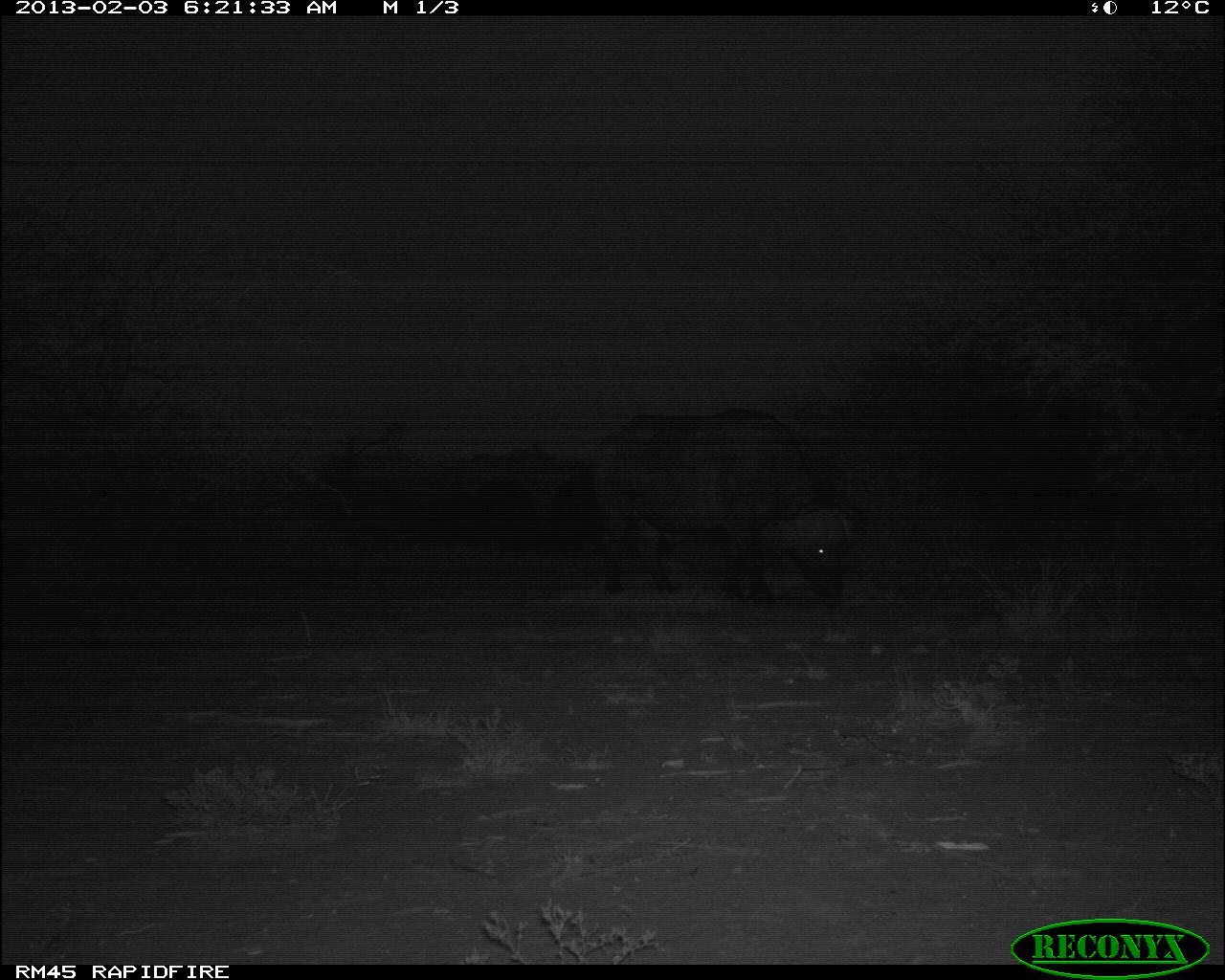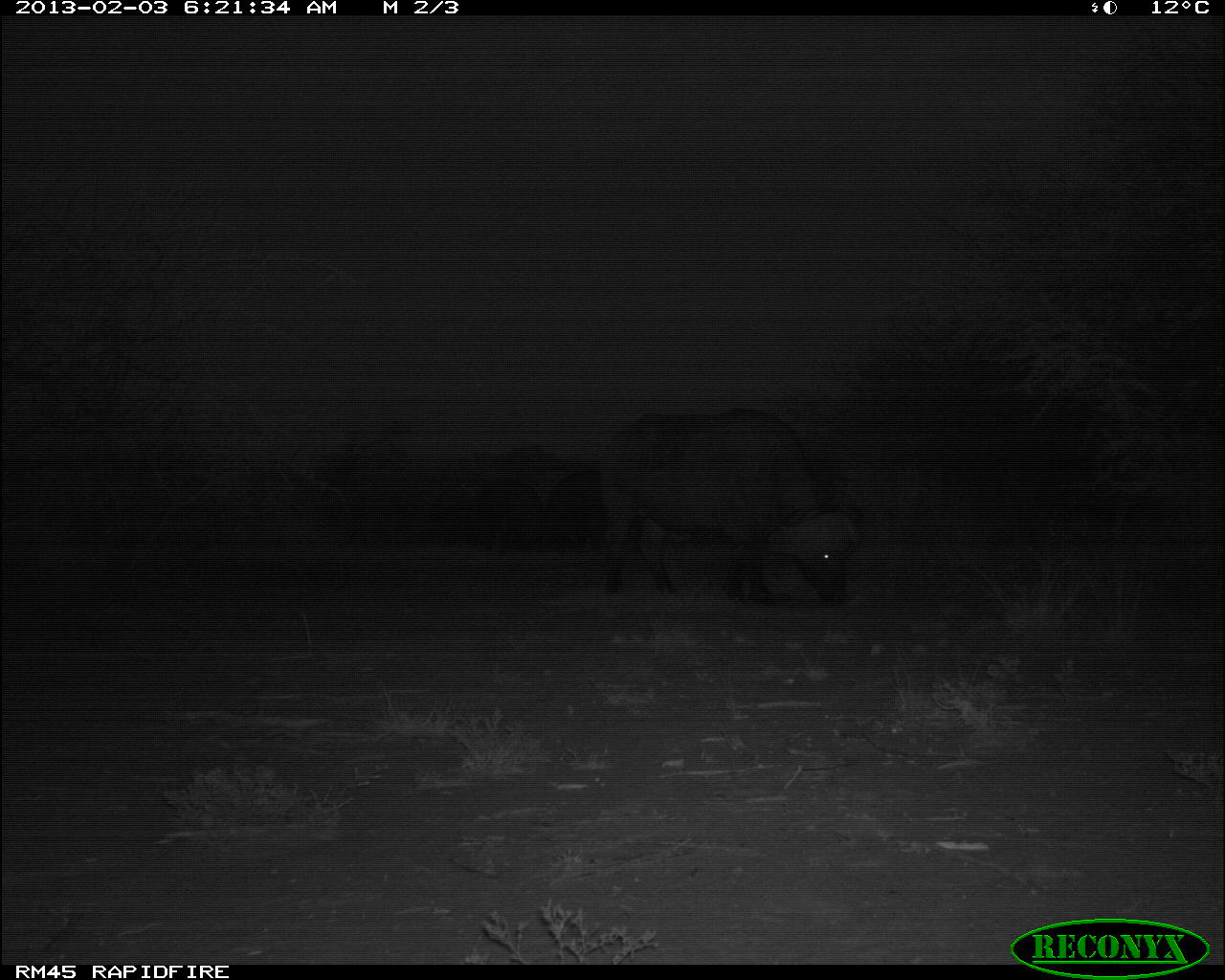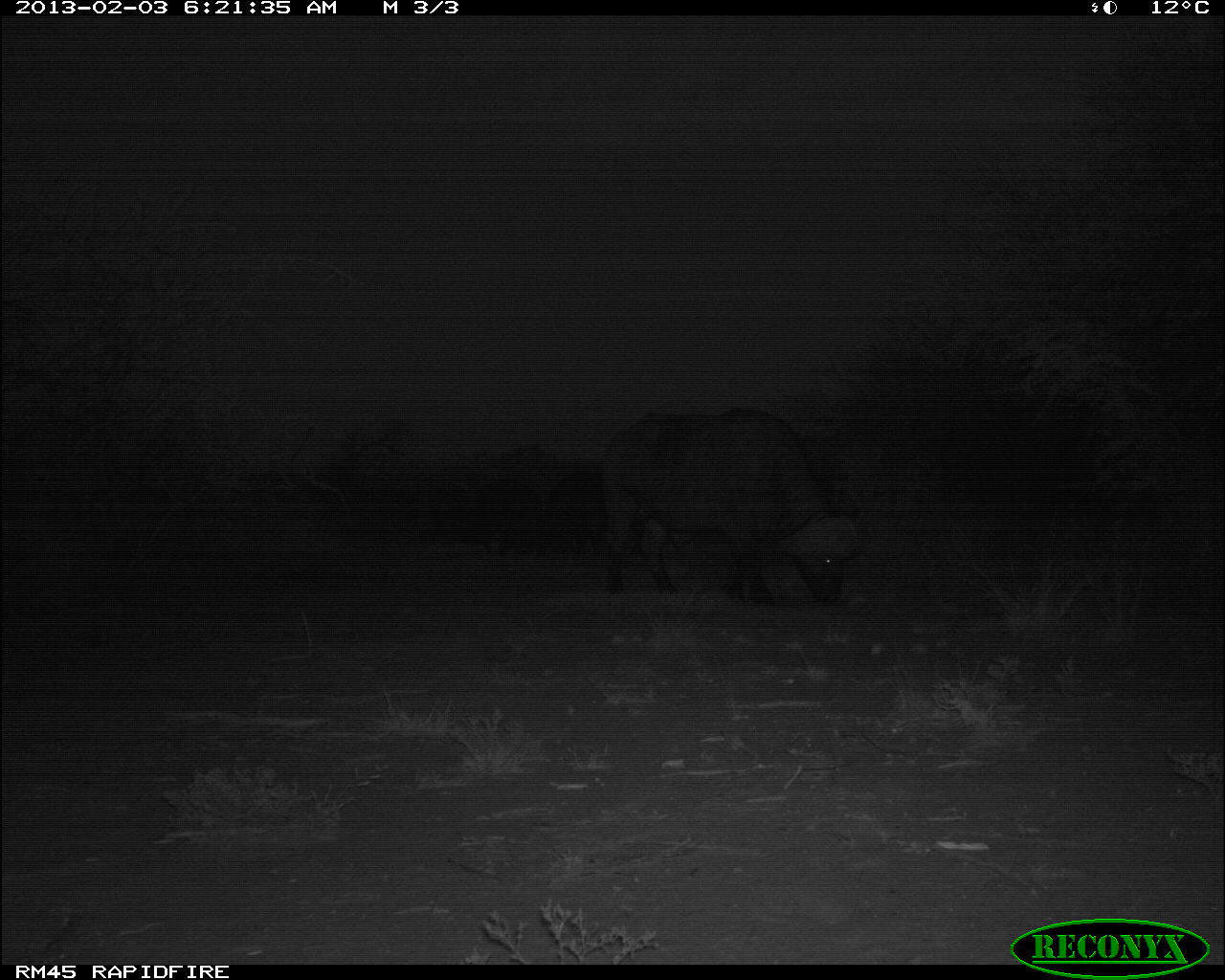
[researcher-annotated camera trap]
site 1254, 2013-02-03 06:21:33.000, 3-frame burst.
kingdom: Animalia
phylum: Chordata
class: Mammalia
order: Artiodactyla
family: Bovidae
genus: Syncerus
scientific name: Syncerus caffer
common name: african buffalo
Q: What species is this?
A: Syncerus caffer (african buffalo).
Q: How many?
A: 1.